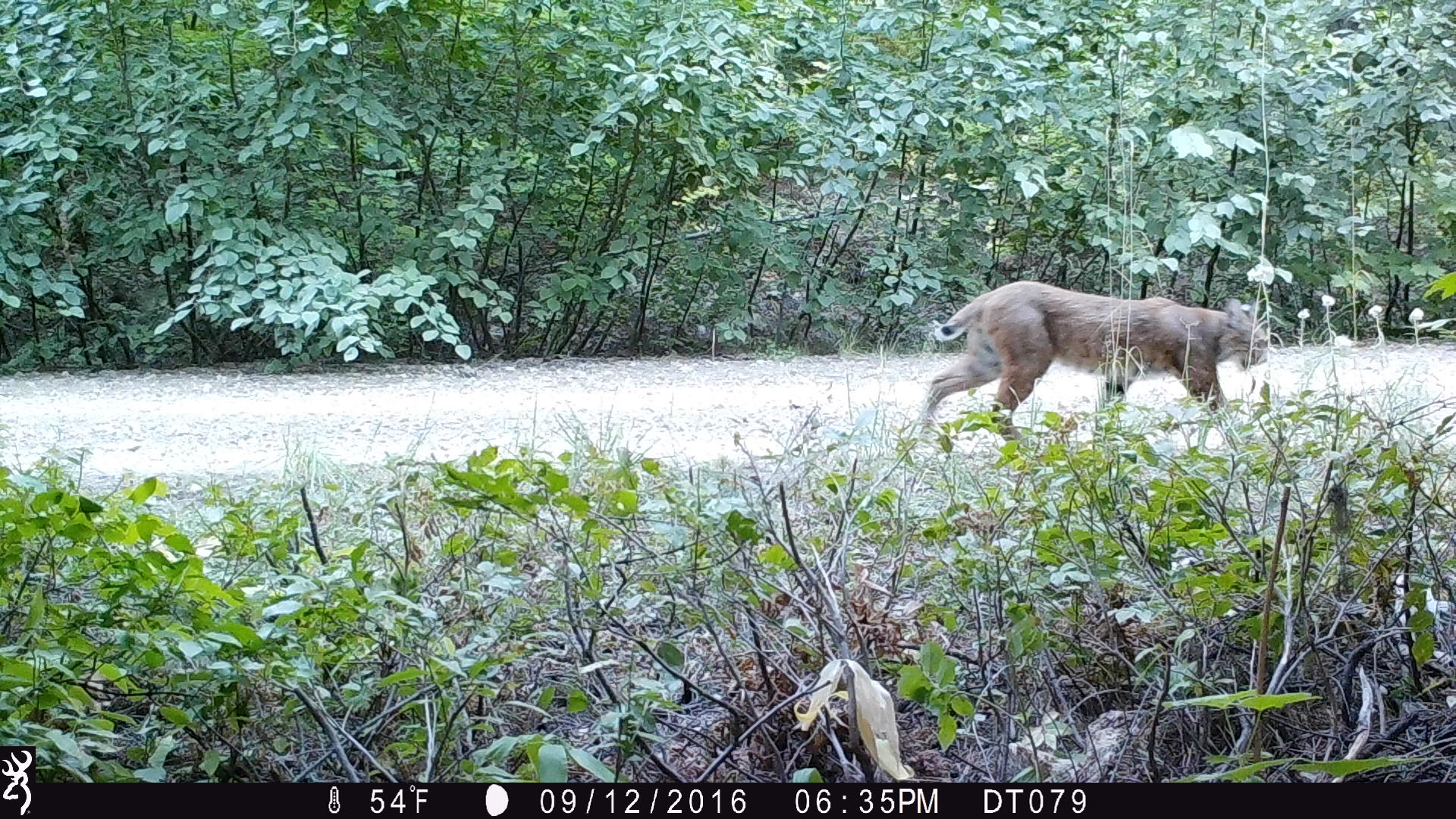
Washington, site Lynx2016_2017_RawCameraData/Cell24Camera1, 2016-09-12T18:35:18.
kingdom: Animalia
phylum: Chordata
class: Mammalia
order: Carnivora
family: Felidae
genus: Lynx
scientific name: Lynx rufus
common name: bobcat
Lynx rufus (bobcat). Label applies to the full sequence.